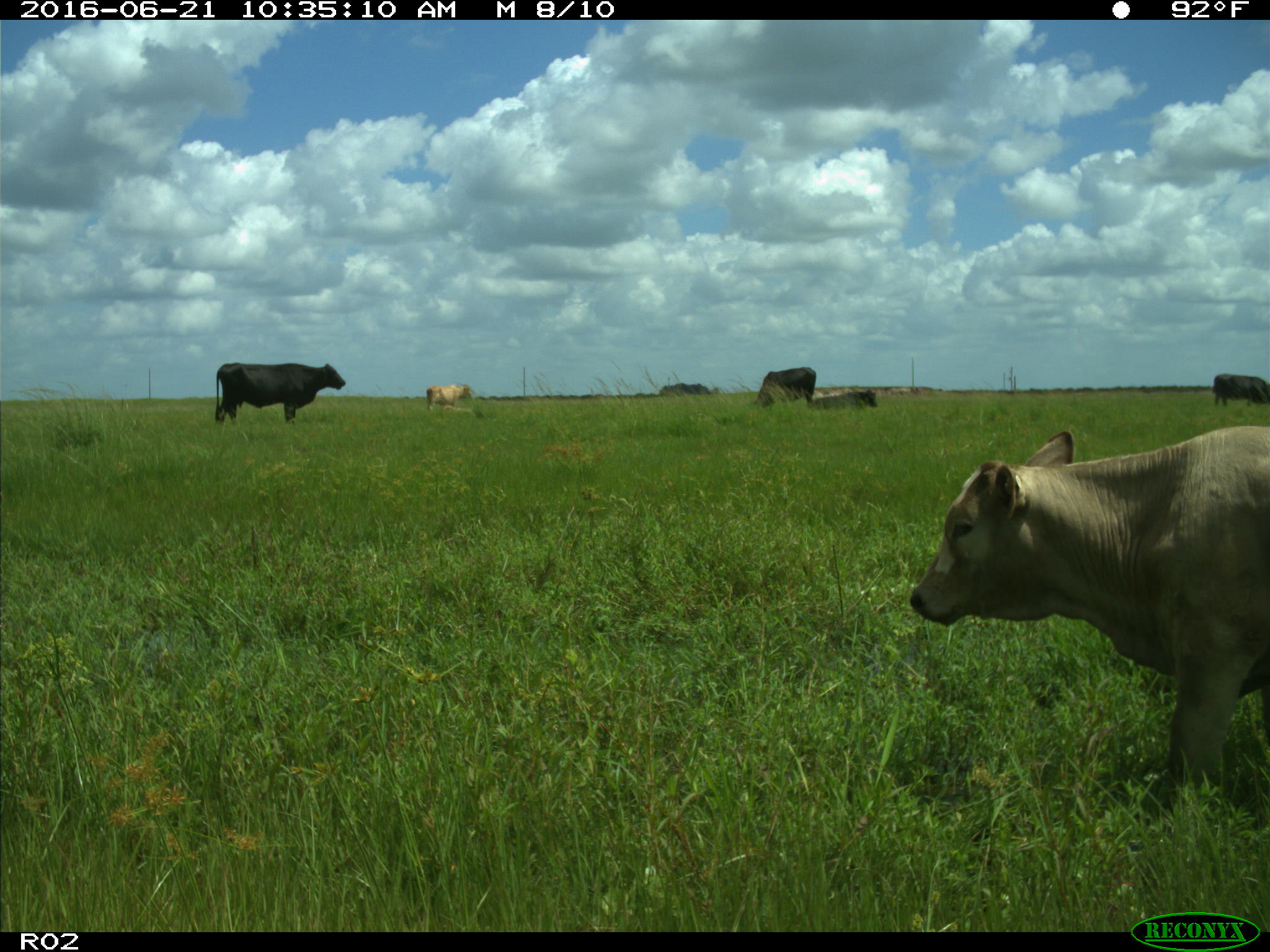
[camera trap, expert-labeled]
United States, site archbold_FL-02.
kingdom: Animalia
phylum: Chordata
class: Mammalia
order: Artiodactyla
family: Bovidae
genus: Bos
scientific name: Bos taurus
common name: domestic cow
Bos taurus (domestic cow).